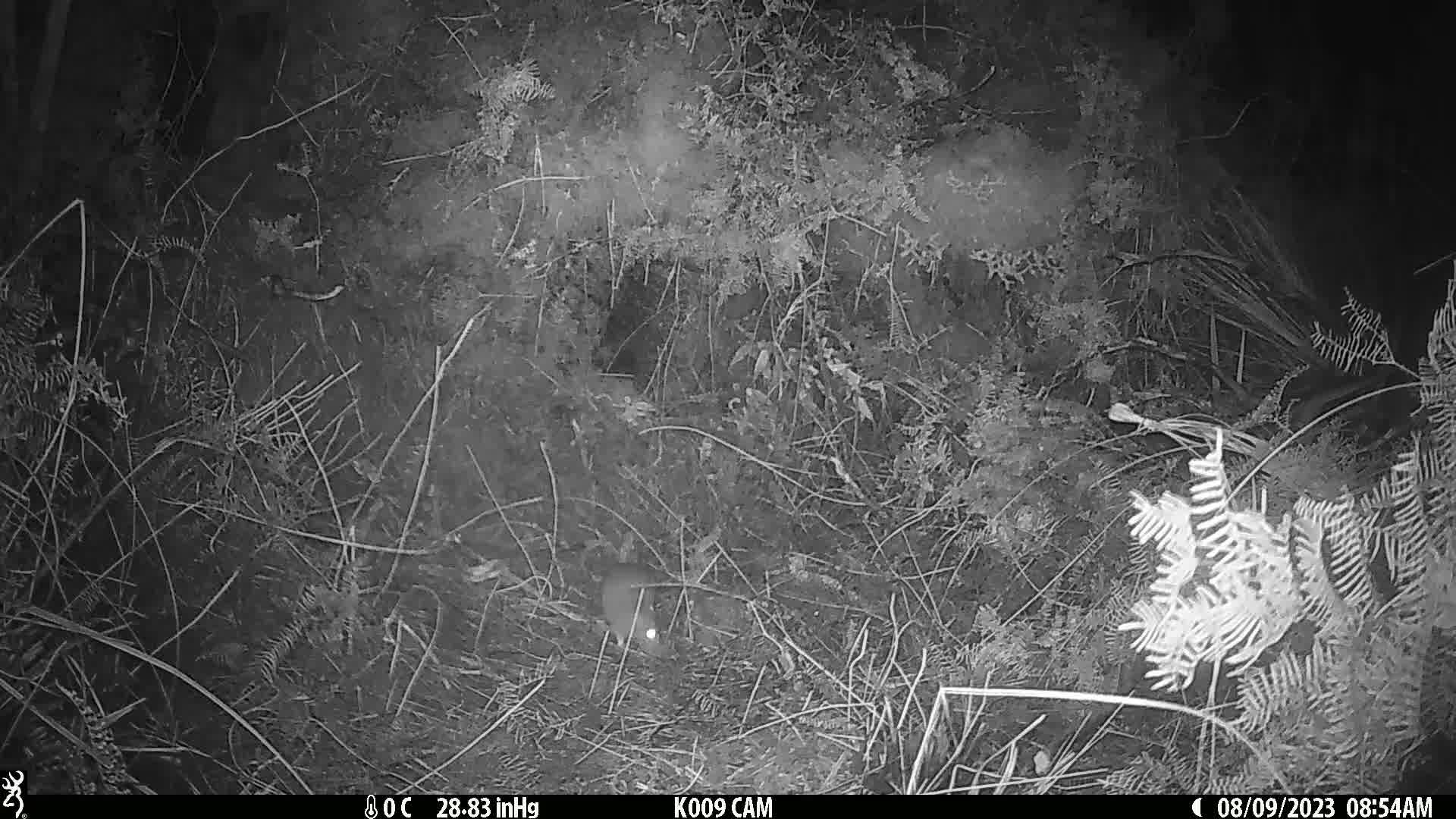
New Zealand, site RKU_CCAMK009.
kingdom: Animalia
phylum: Chordata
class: Mammalia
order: Rodentia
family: Muridae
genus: Rattus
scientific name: Rattus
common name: rat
Rat (Rattus).